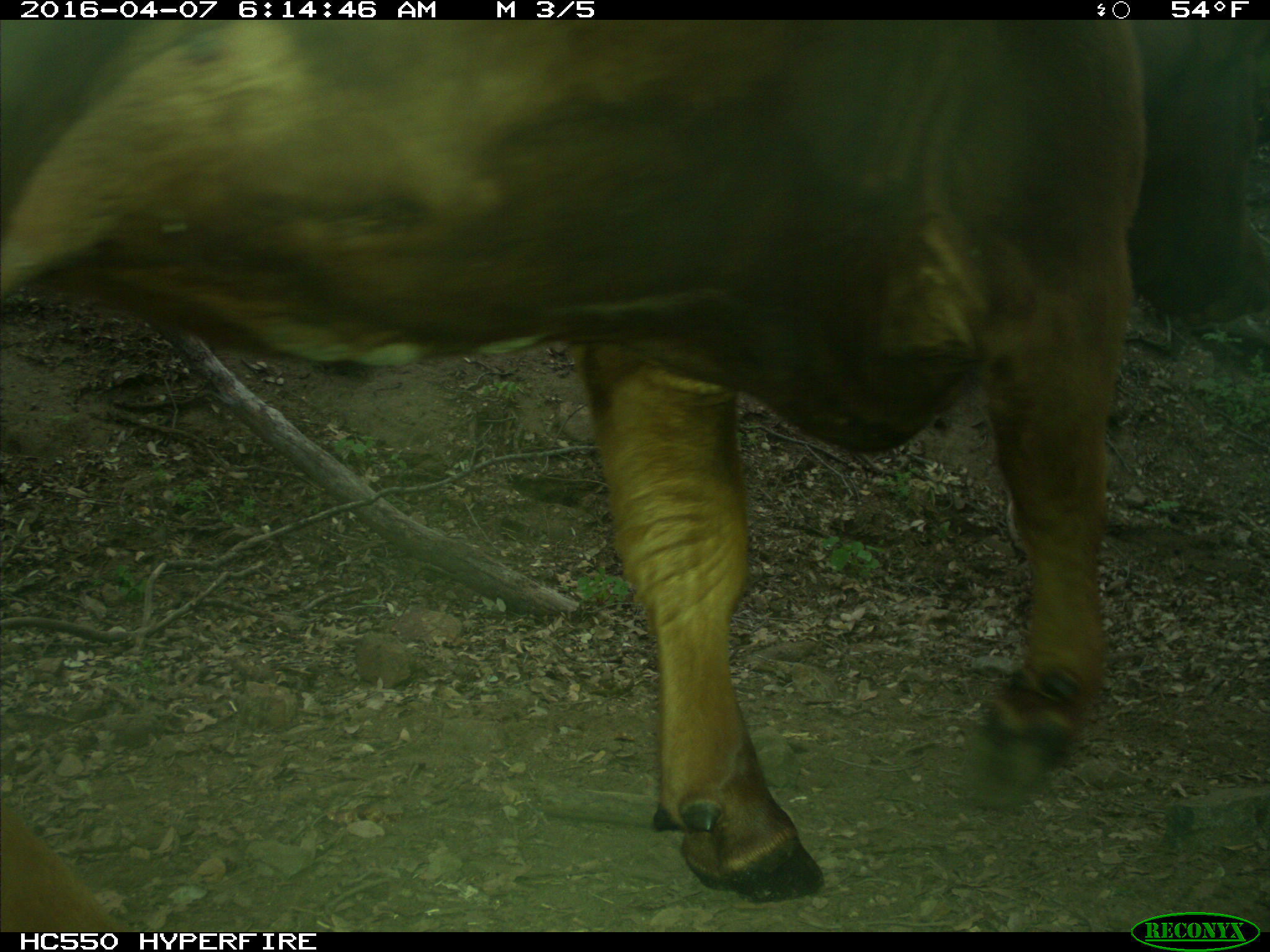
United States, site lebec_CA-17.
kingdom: Animalia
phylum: Chordata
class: Mammalia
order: Artiodactyla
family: Bovidae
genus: Bos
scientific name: Bos taurus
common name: domestic cow